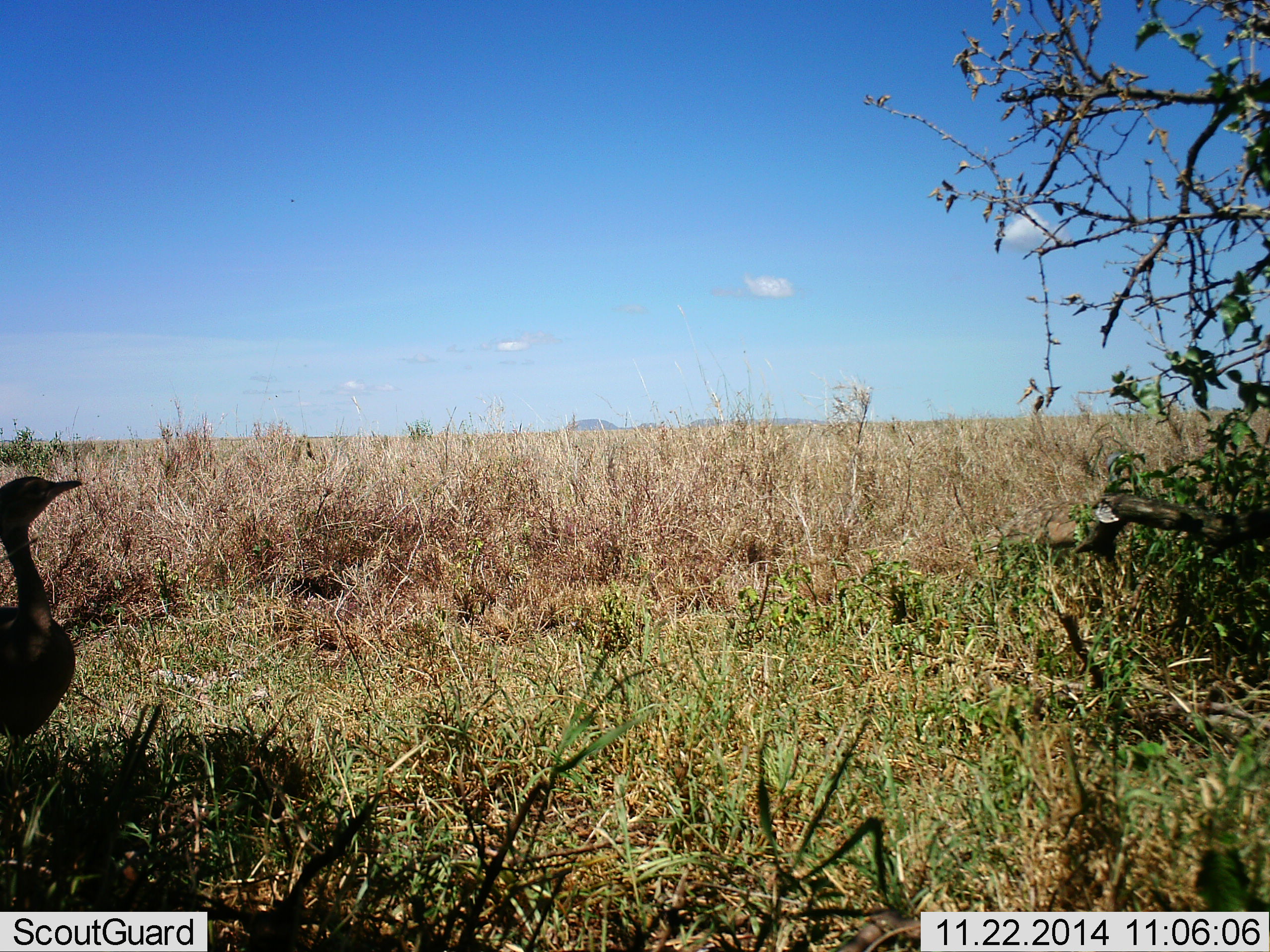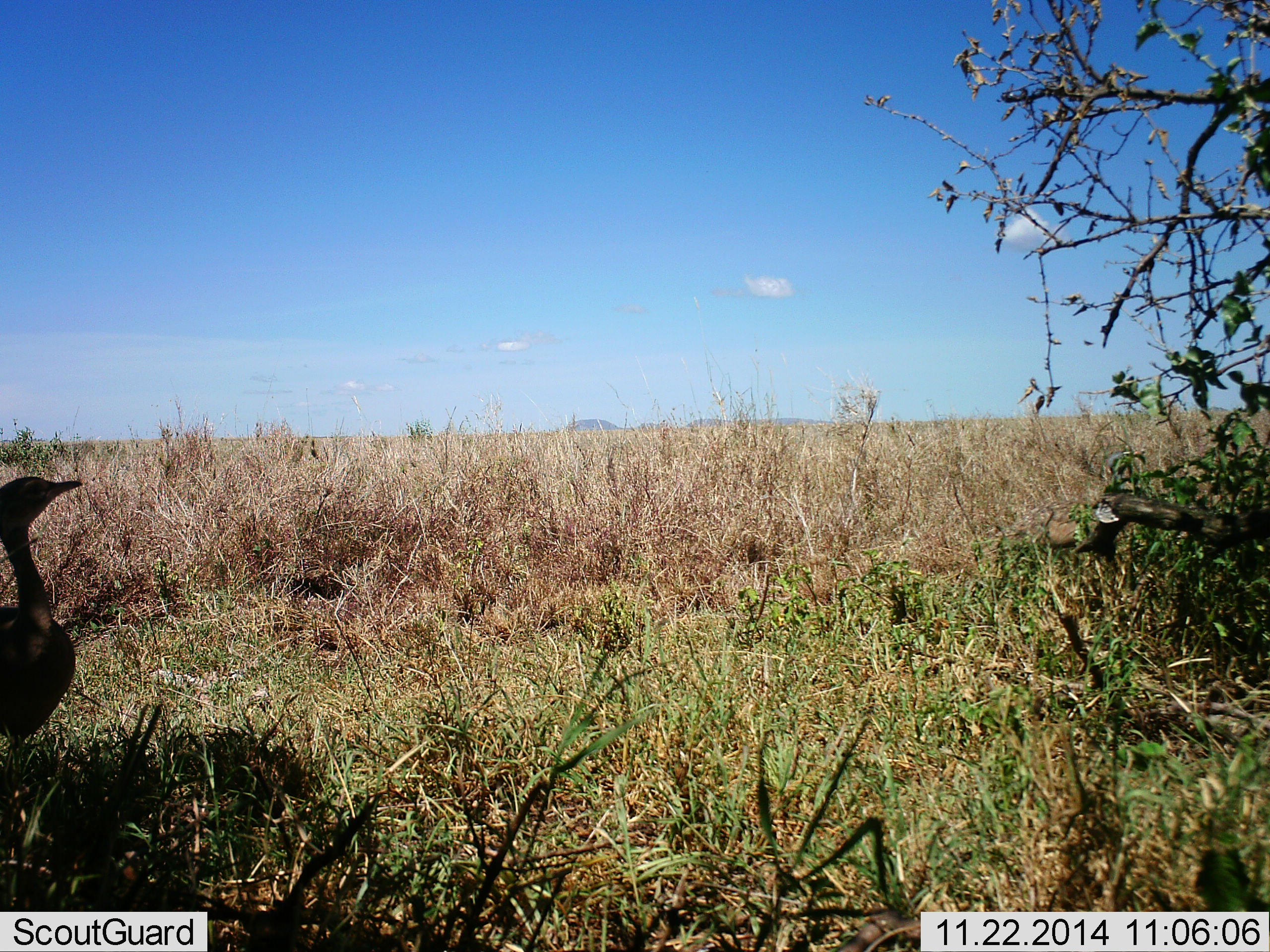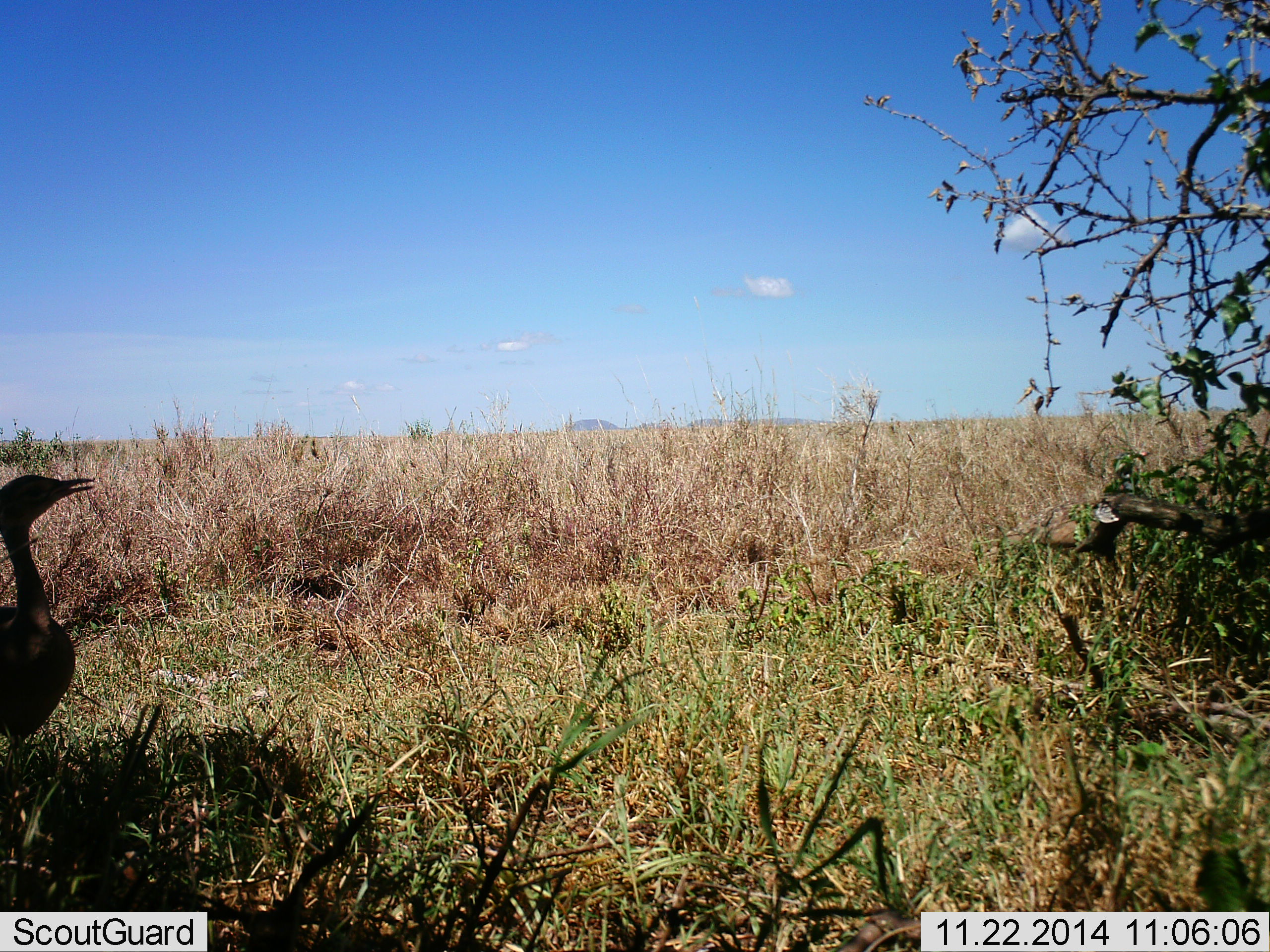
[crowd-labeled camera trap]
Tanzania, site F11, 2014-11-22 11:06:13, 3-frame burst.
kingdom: Animalia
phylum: Chordata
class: Aves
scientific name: Aves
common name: bird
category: otherbird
Otherbird (bird) (Aves), count 1. Behavior (volunteer vote fractions): standing 100%, resting 0%, moving 0%, interacting 0%. Young present (vote fraction): 0%. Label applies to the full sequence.